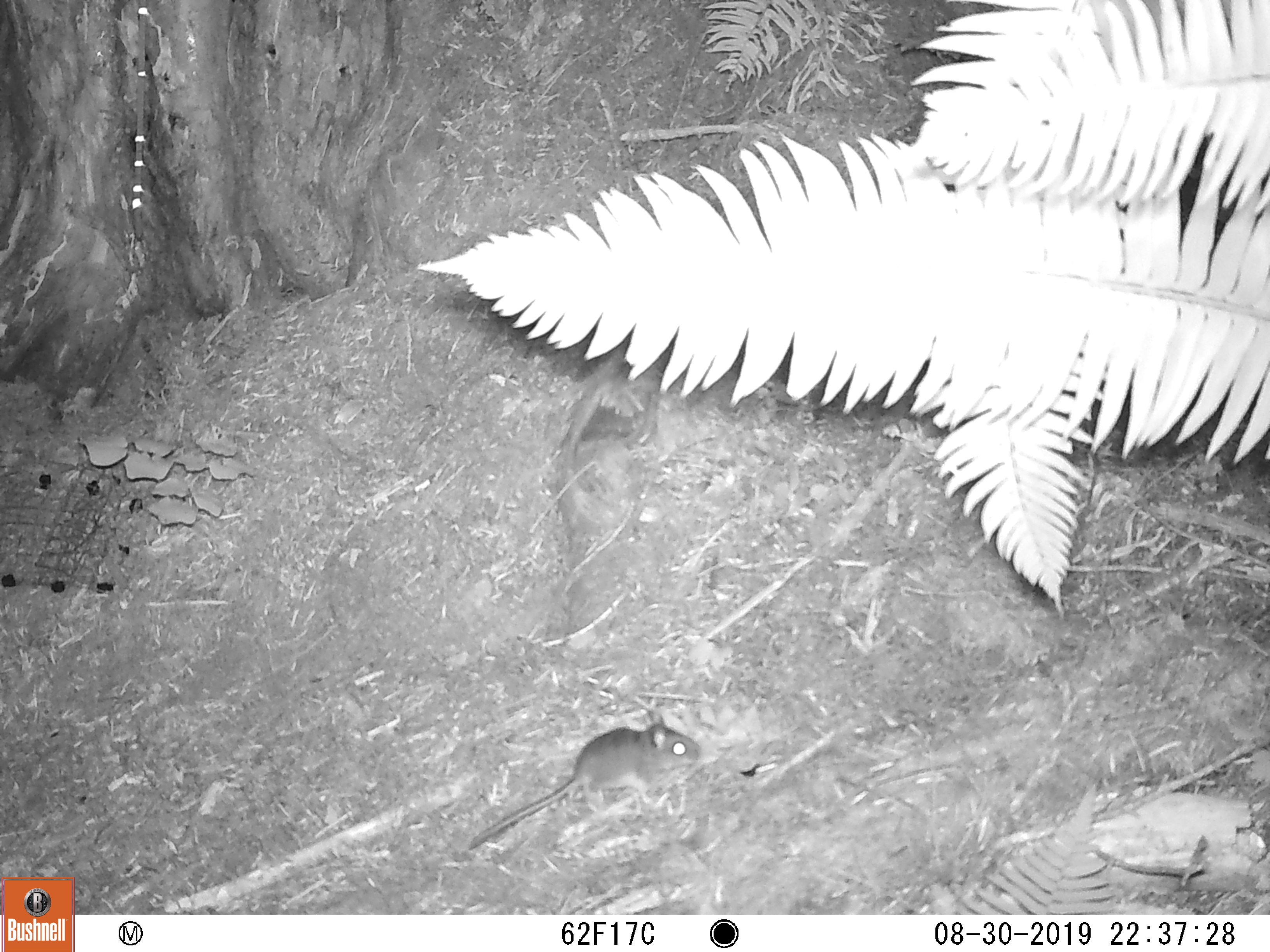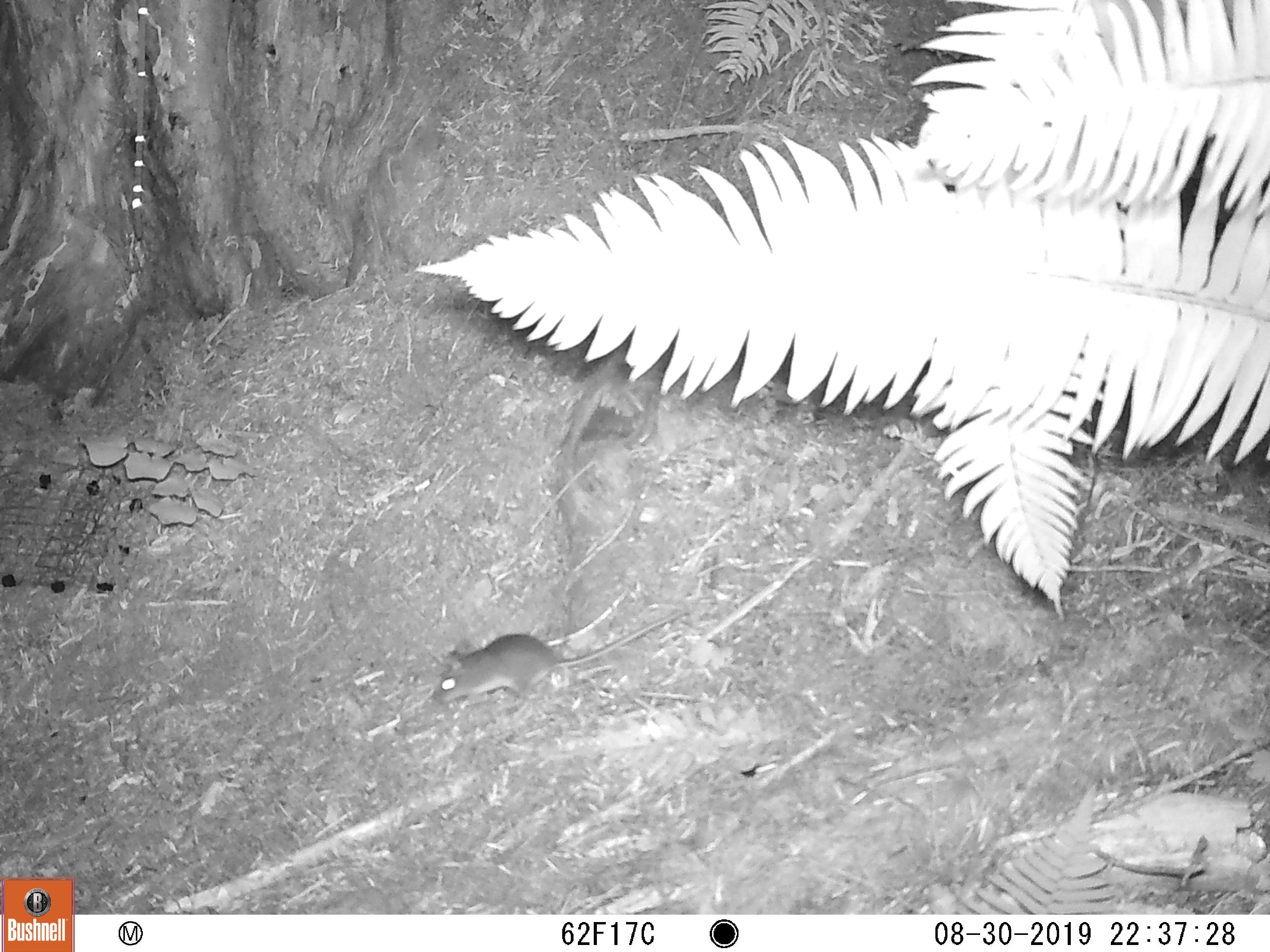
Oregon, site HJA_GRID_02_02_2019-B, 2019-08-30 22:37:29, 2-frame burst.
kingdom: Animalia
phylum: Chordata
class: Mammalia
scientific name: Mammalia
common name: small mammal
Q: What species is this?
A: Small mammal (Mammalia).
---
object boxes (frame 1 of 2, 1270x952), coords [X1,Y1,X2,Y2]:
small mammal: [479,715,708,854]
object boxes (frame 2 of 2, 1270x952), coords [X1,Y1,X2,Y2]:
small mammal: [413,593,711,715]